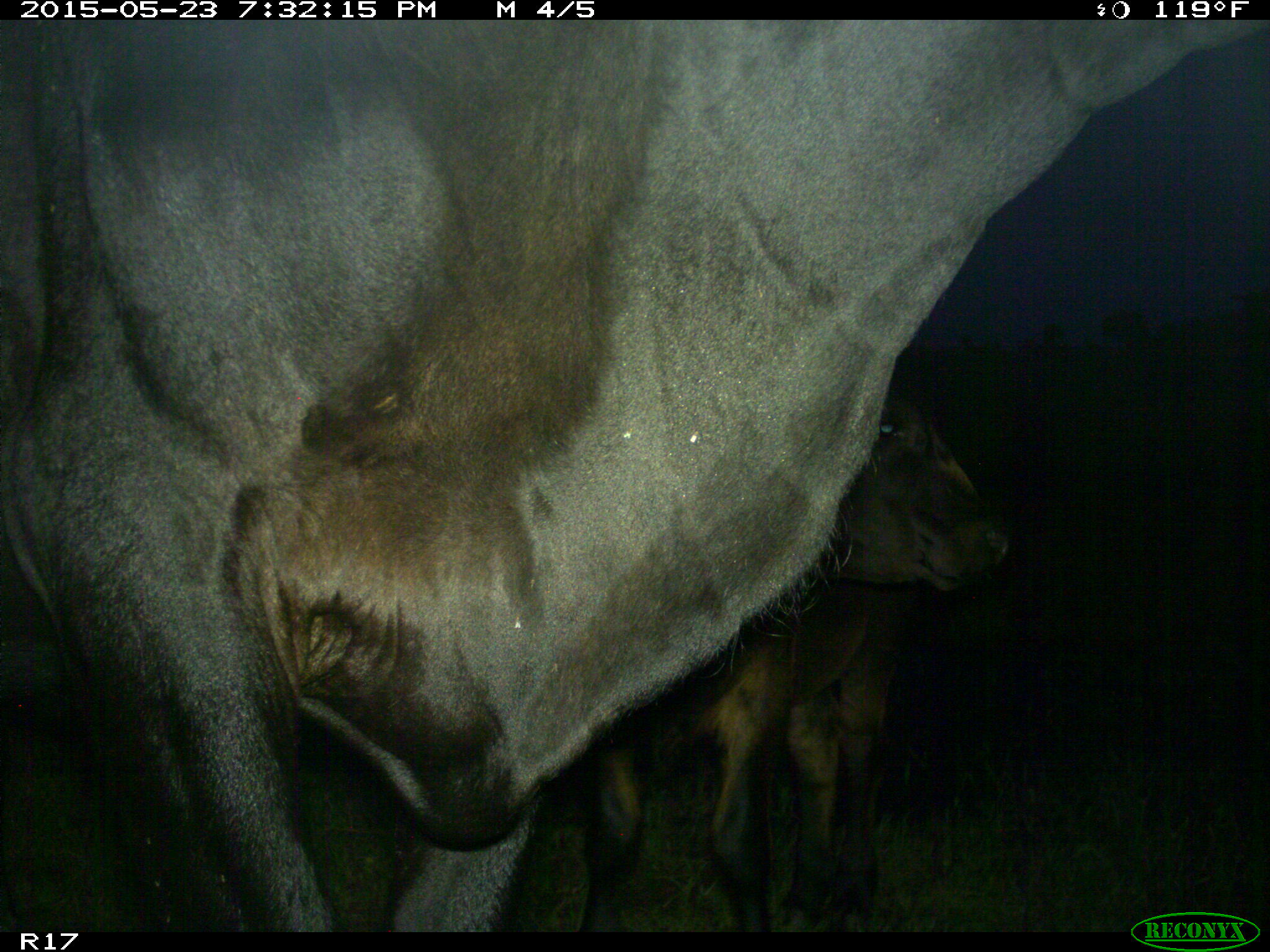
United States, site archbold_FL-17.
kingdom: Animalia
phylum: Chordata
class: Mammalia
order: Artiodactyla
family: Bovidae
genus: Bos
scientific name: Bos taurus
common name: domestic cow